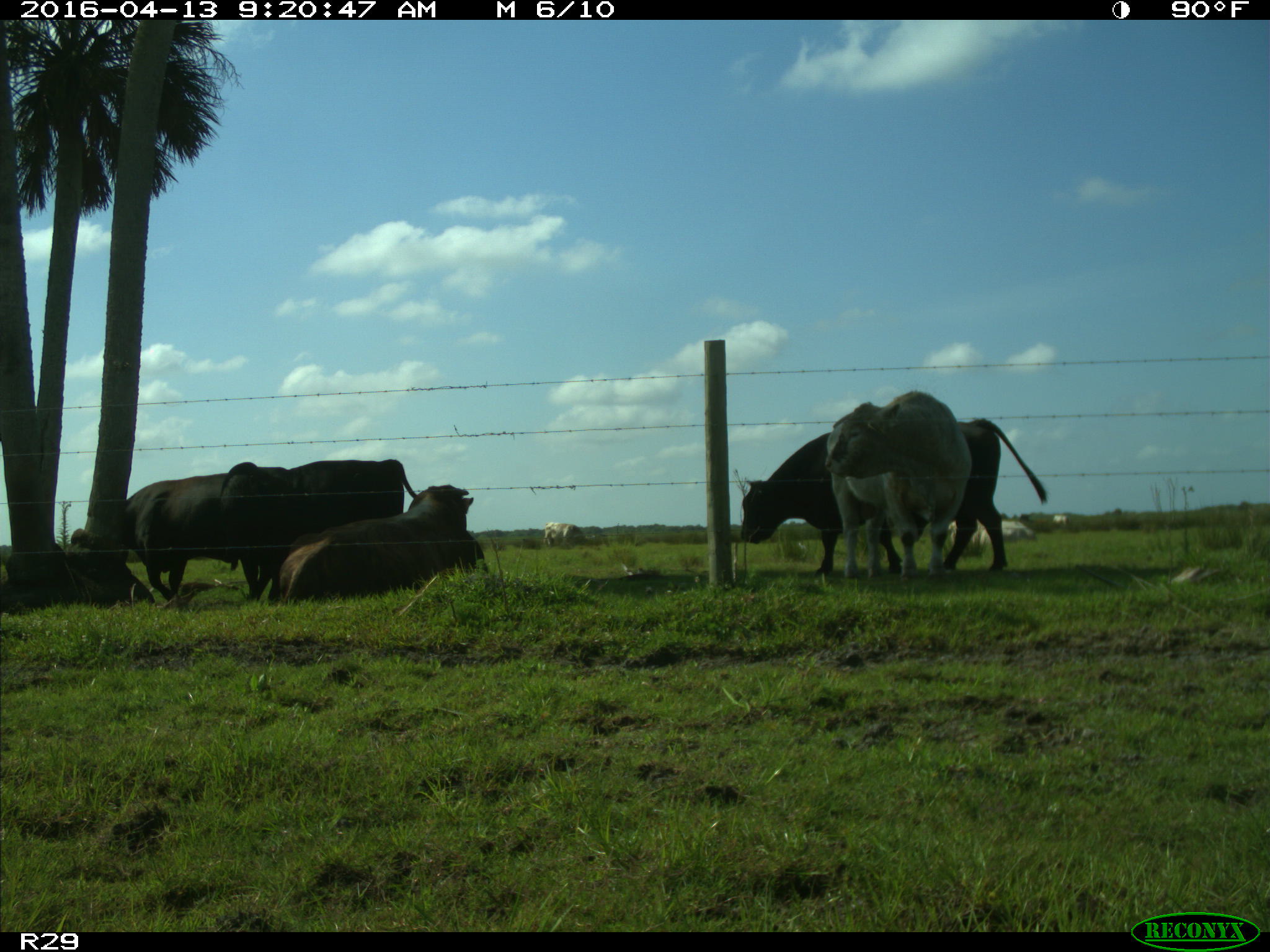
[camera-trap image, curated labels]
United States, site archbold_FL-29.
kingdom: Animalia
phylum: Chordata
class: Mammalia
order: Artiodactyla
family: Bovidae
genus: Bos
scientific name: Bos taurus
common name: domestic cow